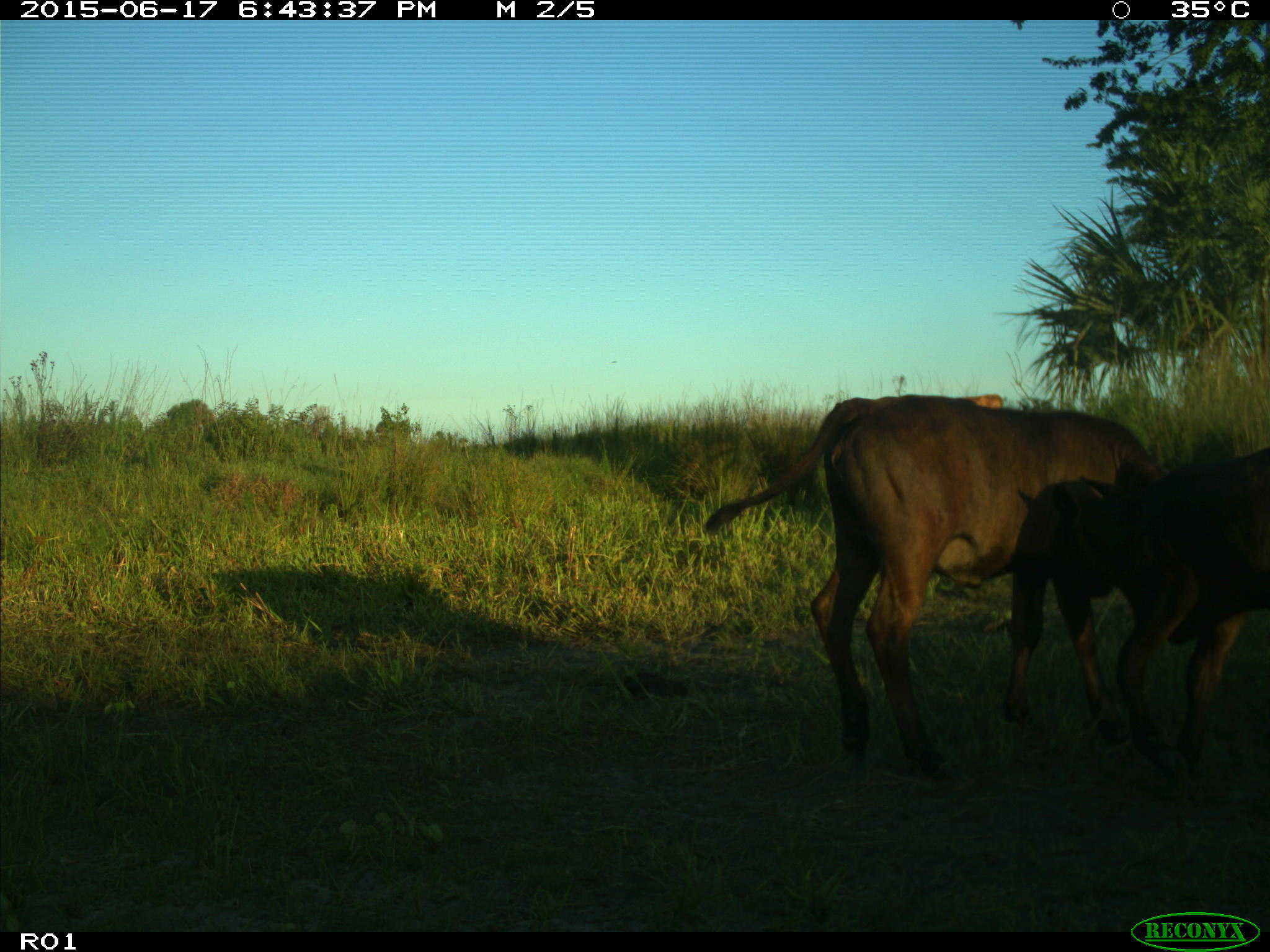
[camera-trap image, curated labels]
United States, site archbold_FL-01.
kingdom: Animalia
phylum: Chordata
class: Mammalia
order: Artiodactyla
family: Bovidae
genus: Bos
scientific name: Bos taurus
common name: domestic cow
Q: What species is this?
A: Bos taurus (domestic cow).